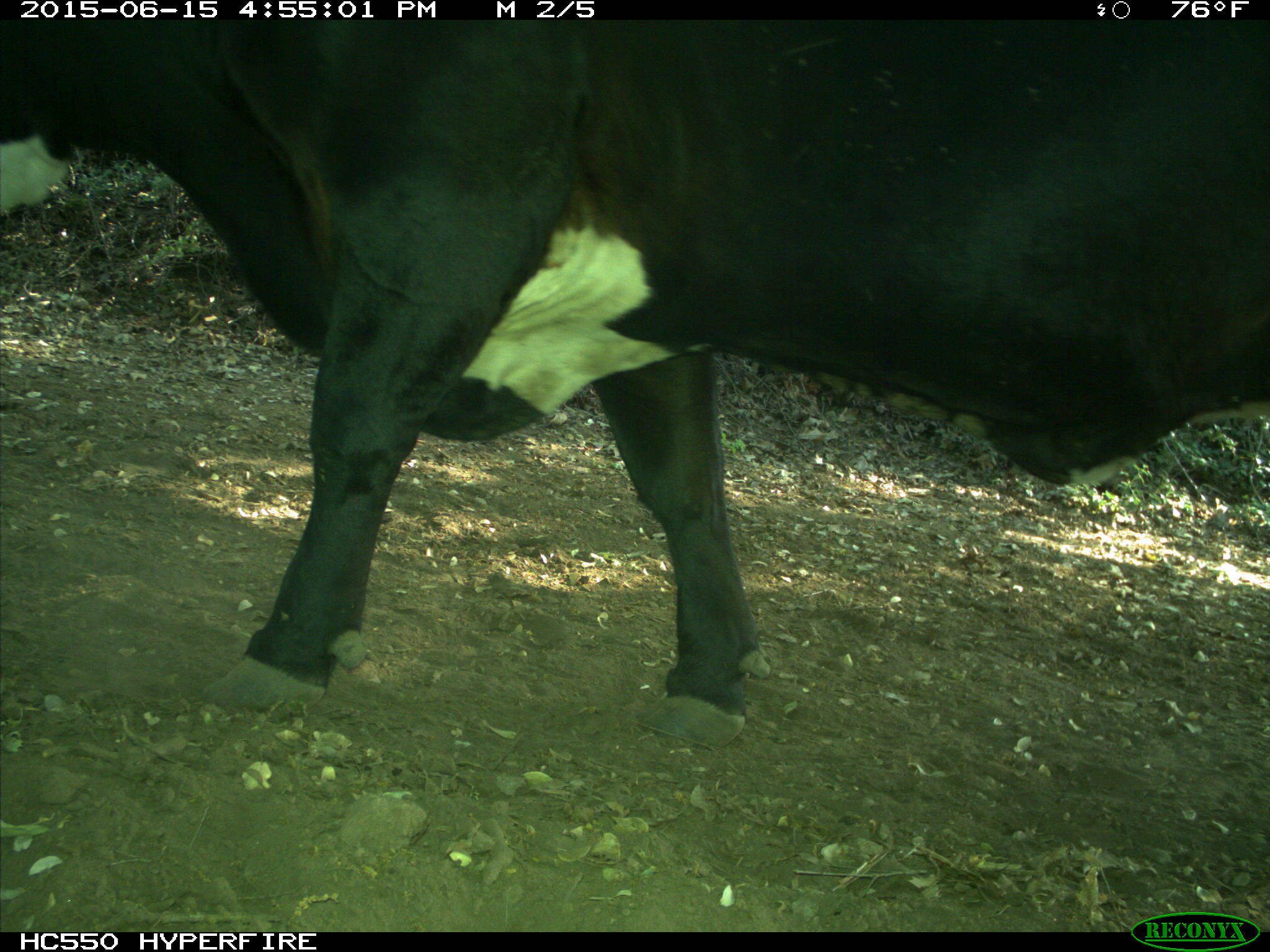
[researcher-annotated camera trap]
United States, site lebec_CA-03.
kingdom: Animalia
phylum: Chordata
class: Mammalia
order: Artiodactyla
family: Bovidae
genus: Bos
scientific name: Bos taurus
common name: domestic cow